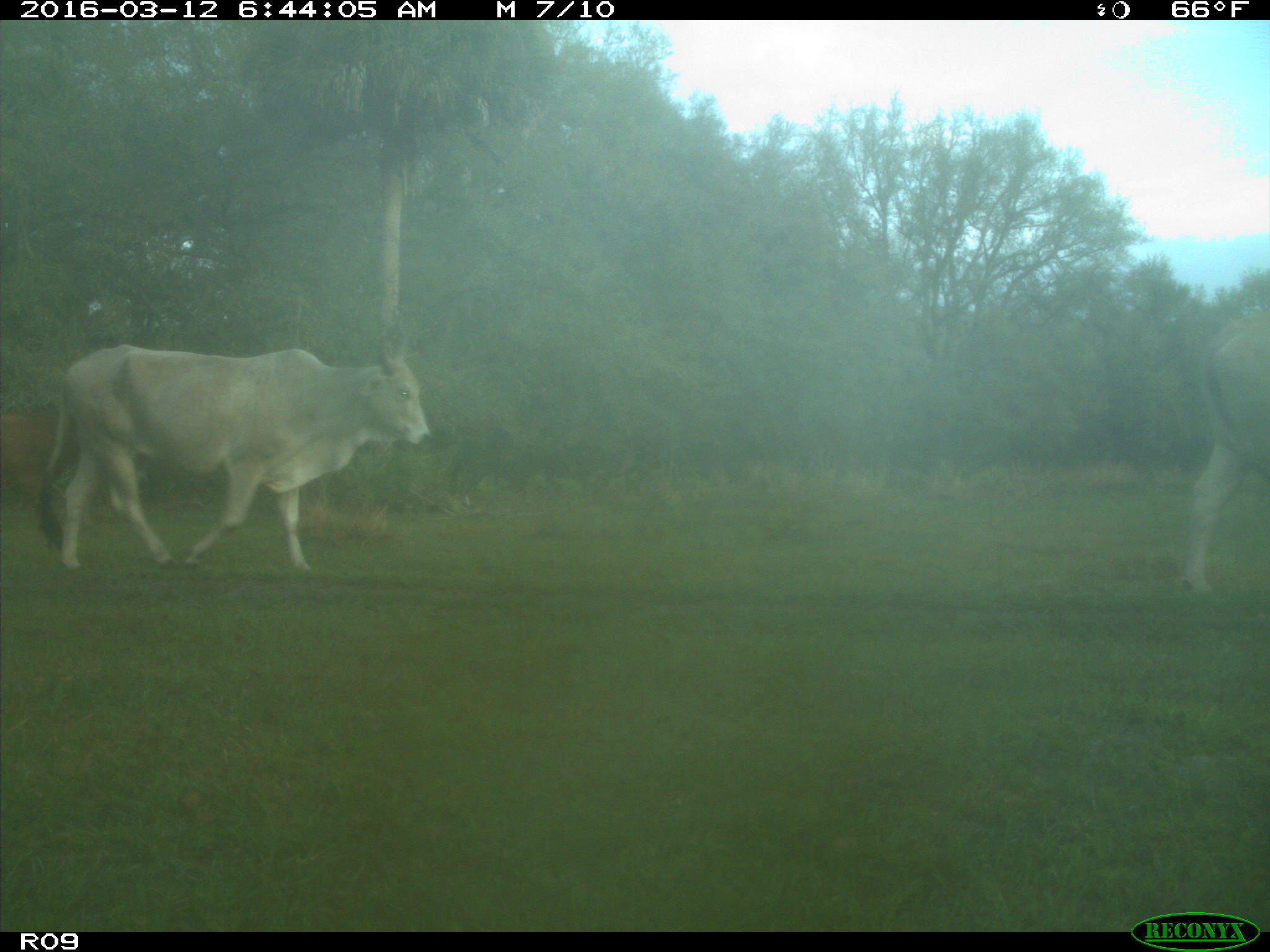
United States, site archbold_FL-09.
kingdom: Animalia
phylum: Chordata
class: Mammalia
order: Artiodactyla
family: Bovidae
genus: Bos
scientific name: Bos taurus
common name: domestic cow